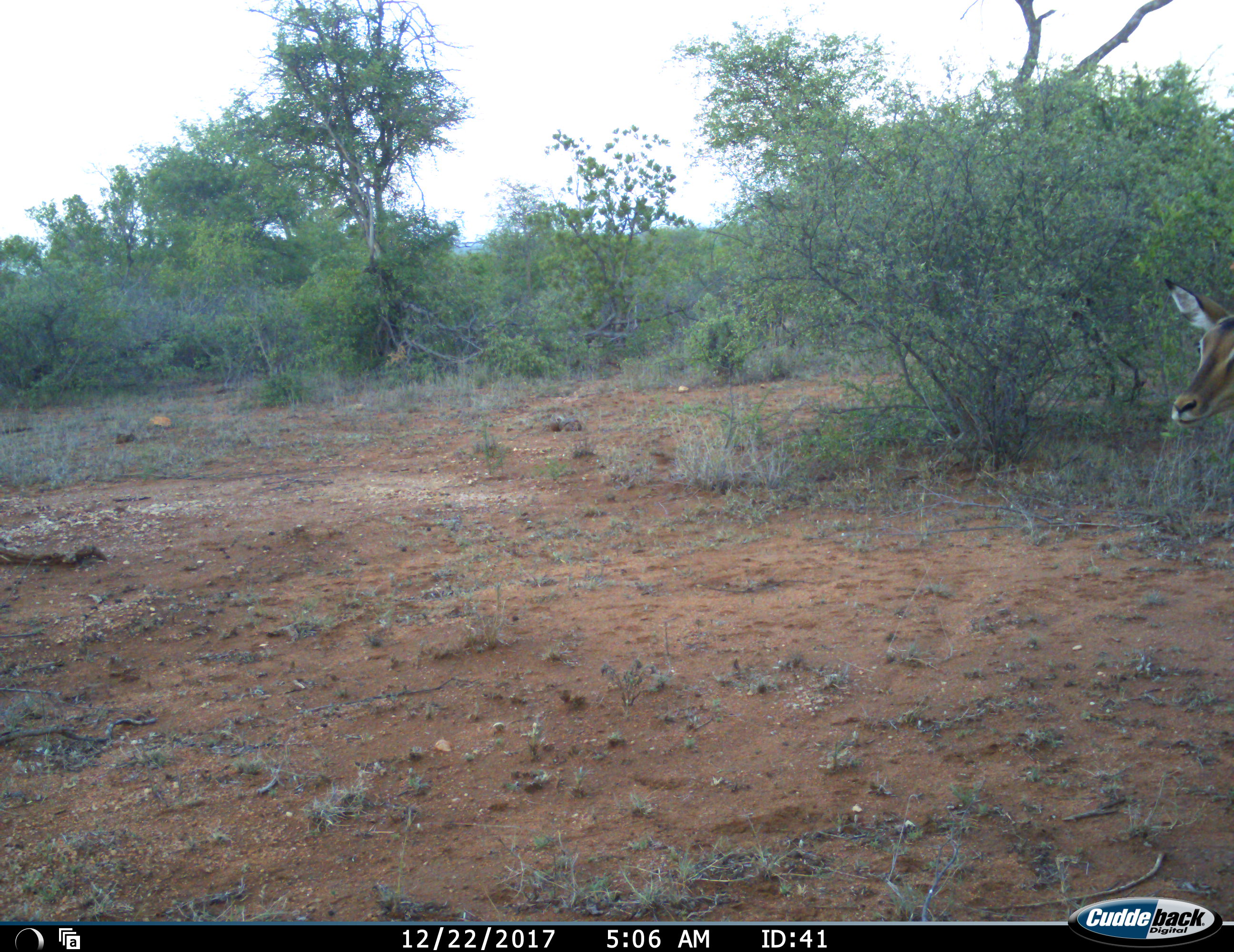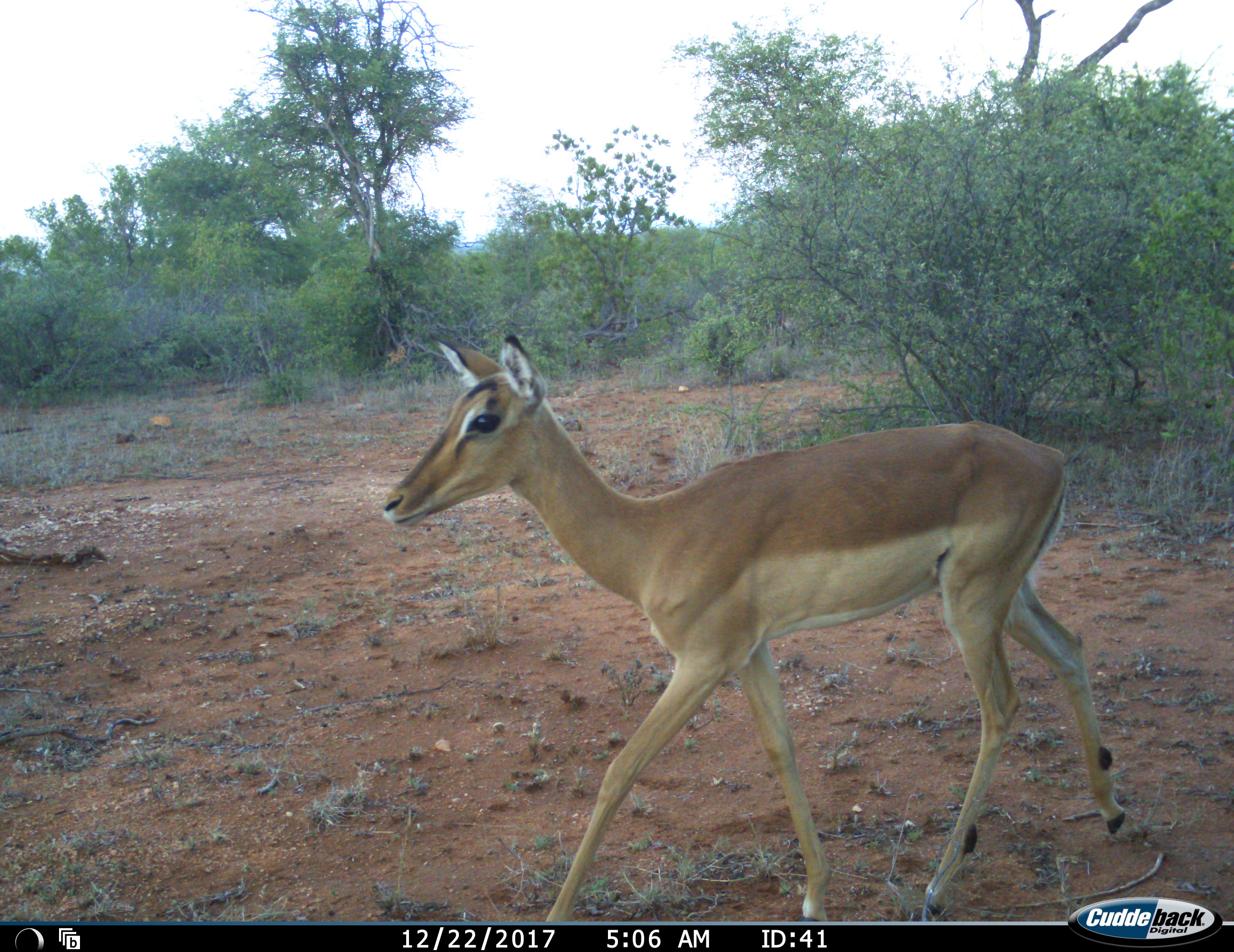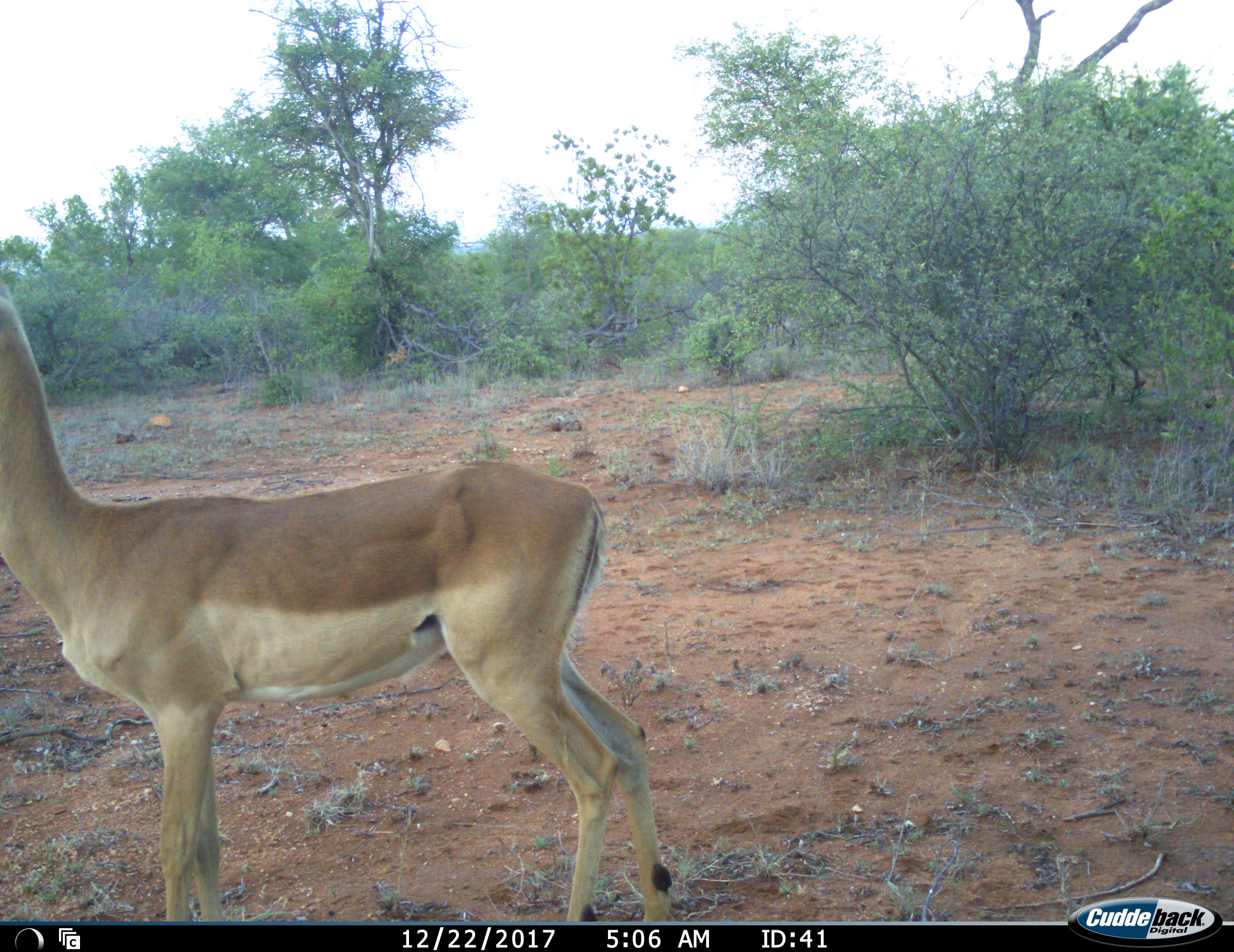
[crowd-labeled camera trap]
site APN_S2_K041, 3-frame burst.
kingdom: Animalia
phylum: Chordata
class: Mammalia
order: Artiodactyla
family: Bovidae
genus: Aepyceros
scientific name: Aepyceros melampus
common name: impala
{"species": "impala (Aepyceros melampus)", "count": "1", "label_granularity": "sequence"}